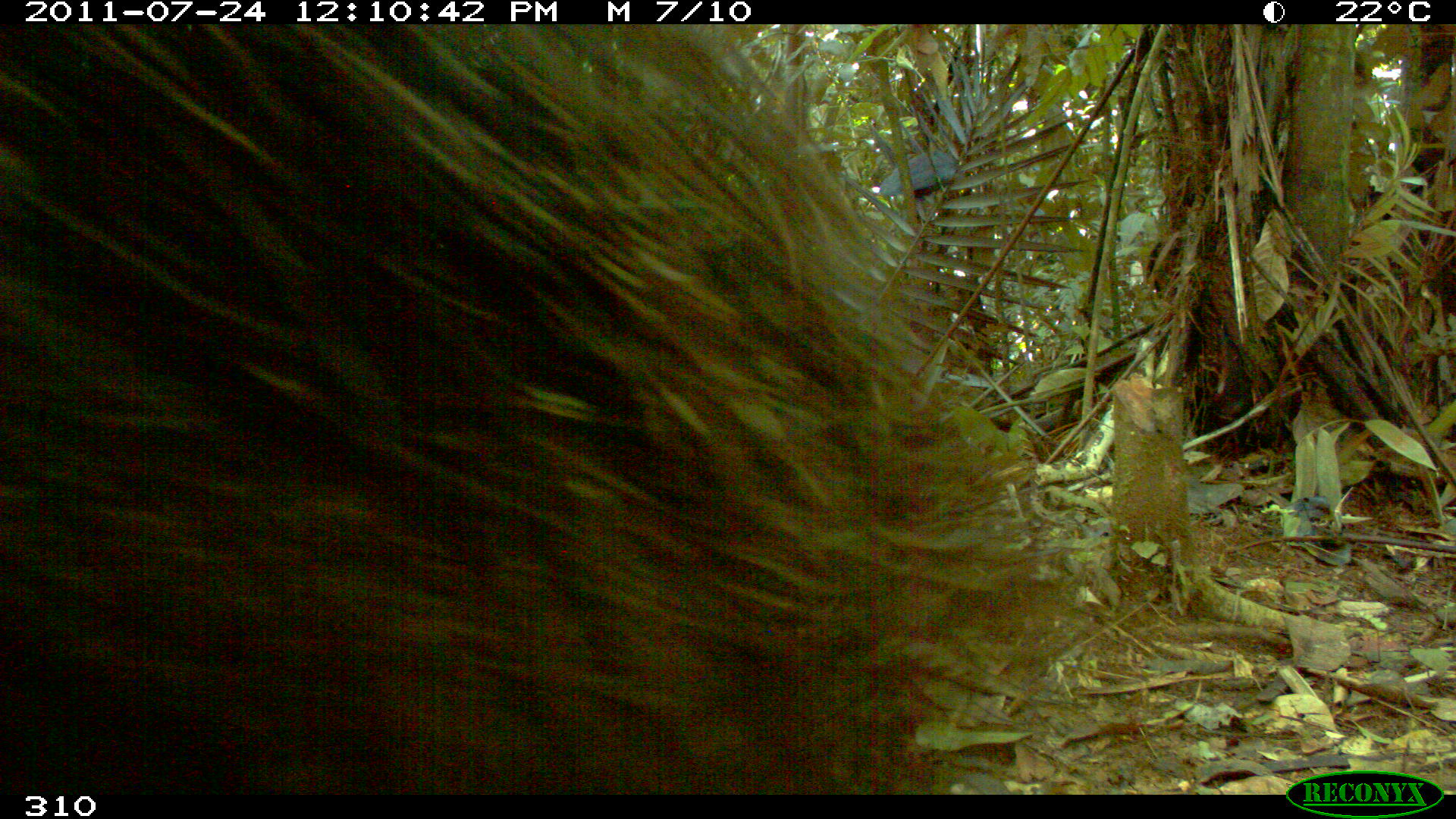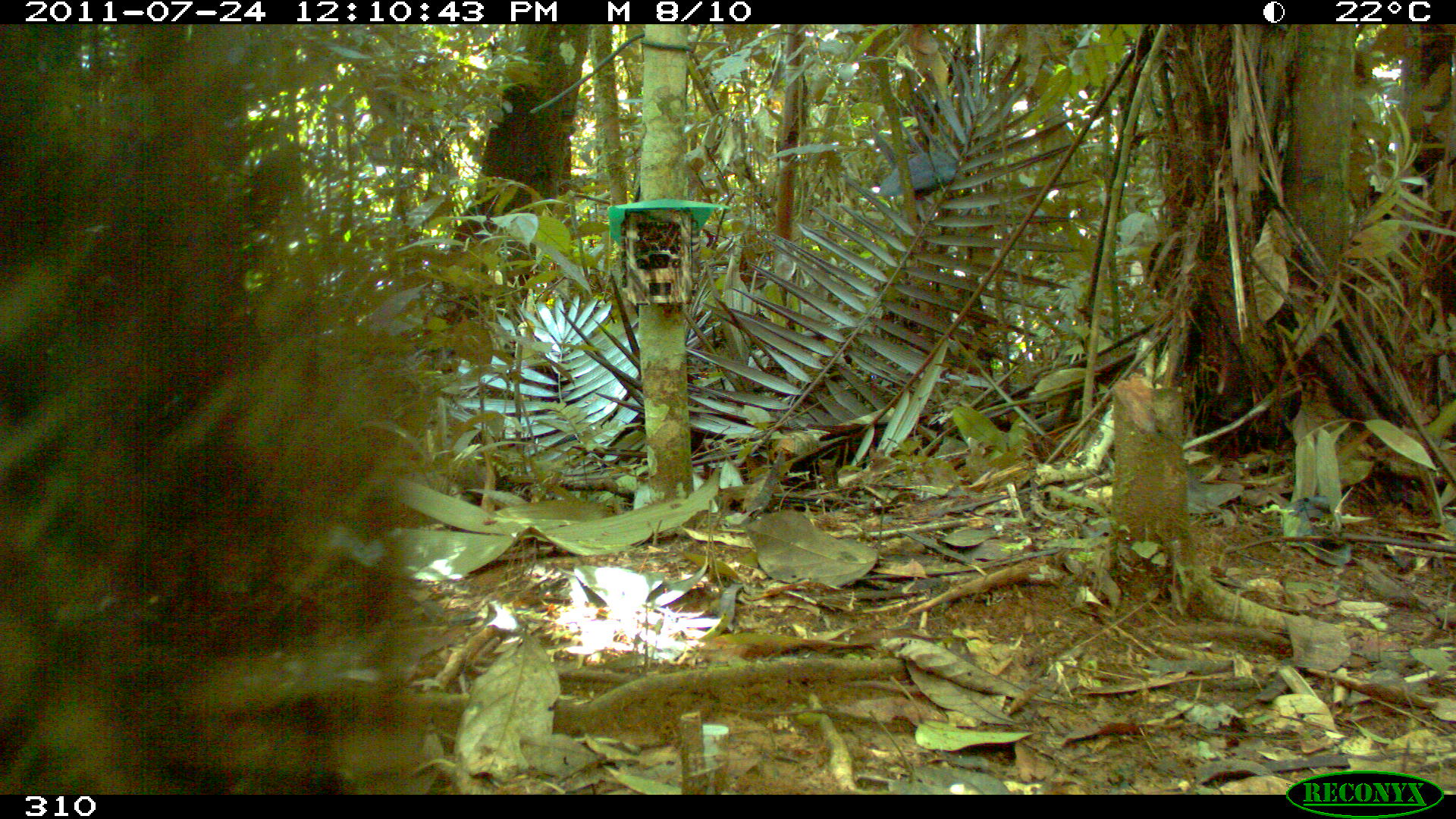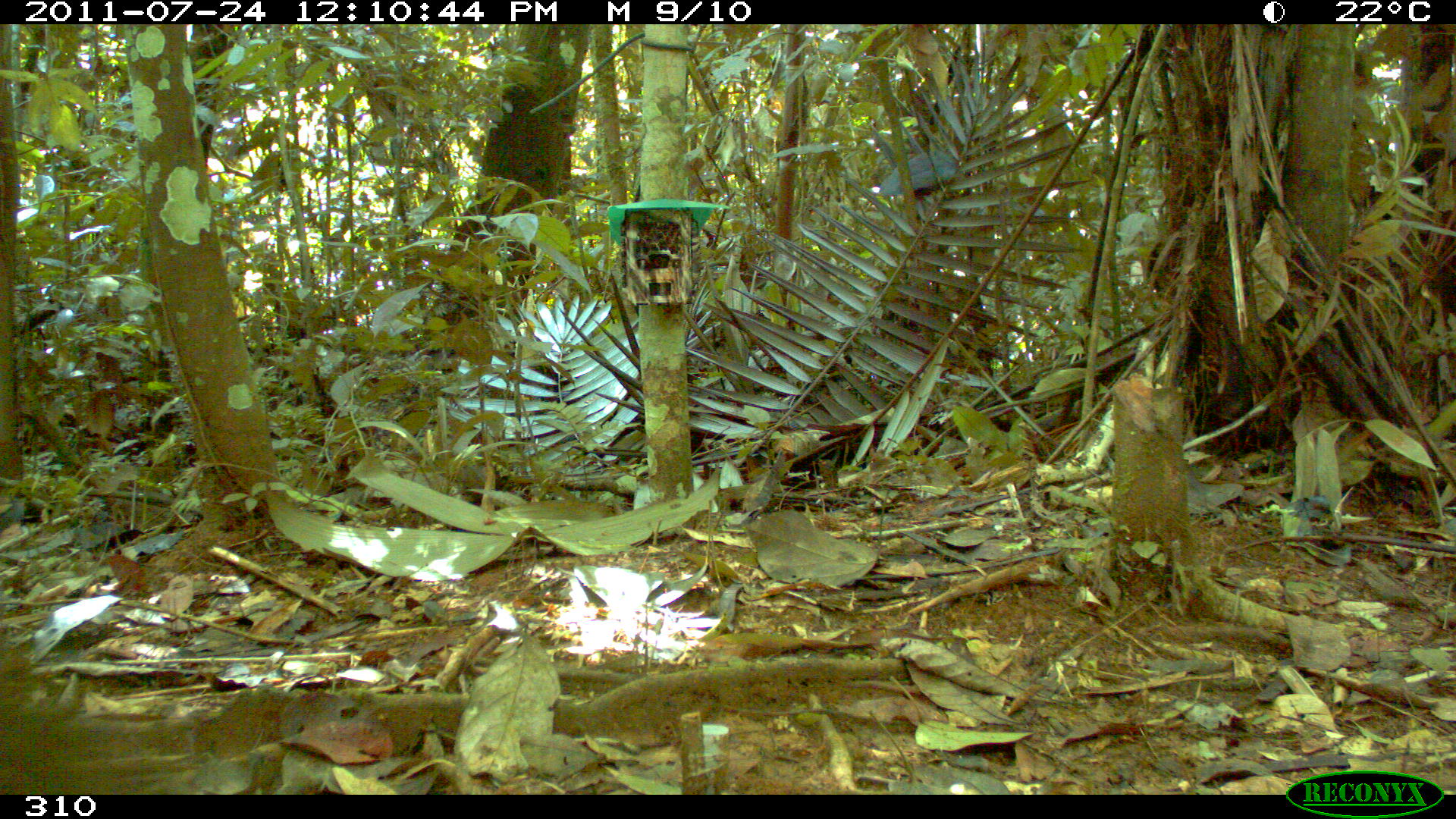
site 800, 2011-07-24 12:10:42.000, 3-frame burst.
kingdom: Animalia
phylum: Chordata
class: Mammalia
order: Pilosa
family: Myrmecophagidae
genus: Myrmecophaga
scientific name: Myrmecophaga tridactyla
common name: giant anteater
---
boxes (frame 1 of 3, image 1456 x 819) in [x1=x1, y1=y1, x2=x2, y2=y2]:
myrmecophaga tridactyla: [x1=0, y1=25, x2=1070, y2=792]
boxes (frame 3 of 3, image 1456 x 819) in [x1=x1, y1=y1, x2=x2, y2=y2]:
myrmecophaga tridactyla: [x1=0, y1=634, x2=161, y2=794]